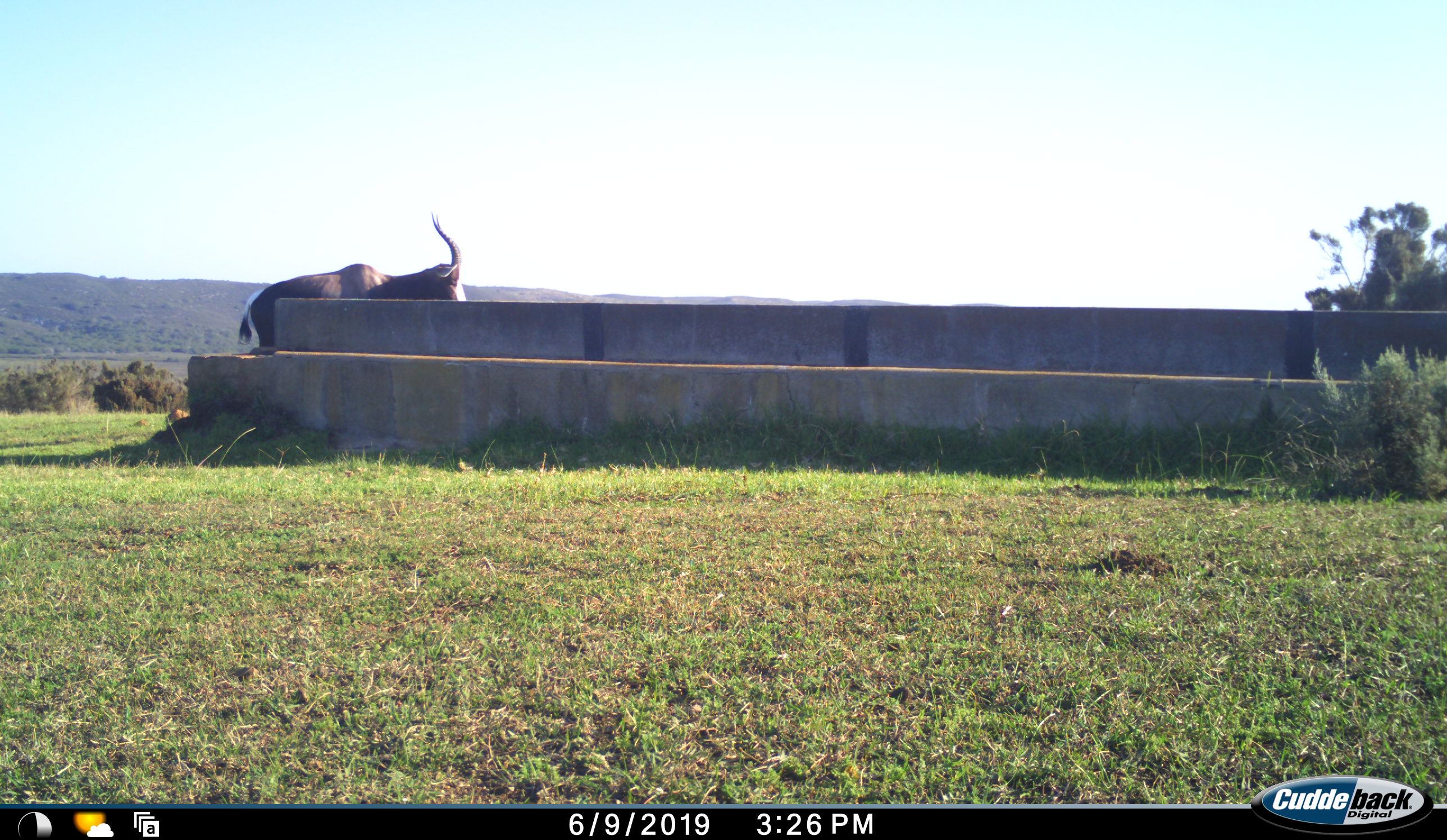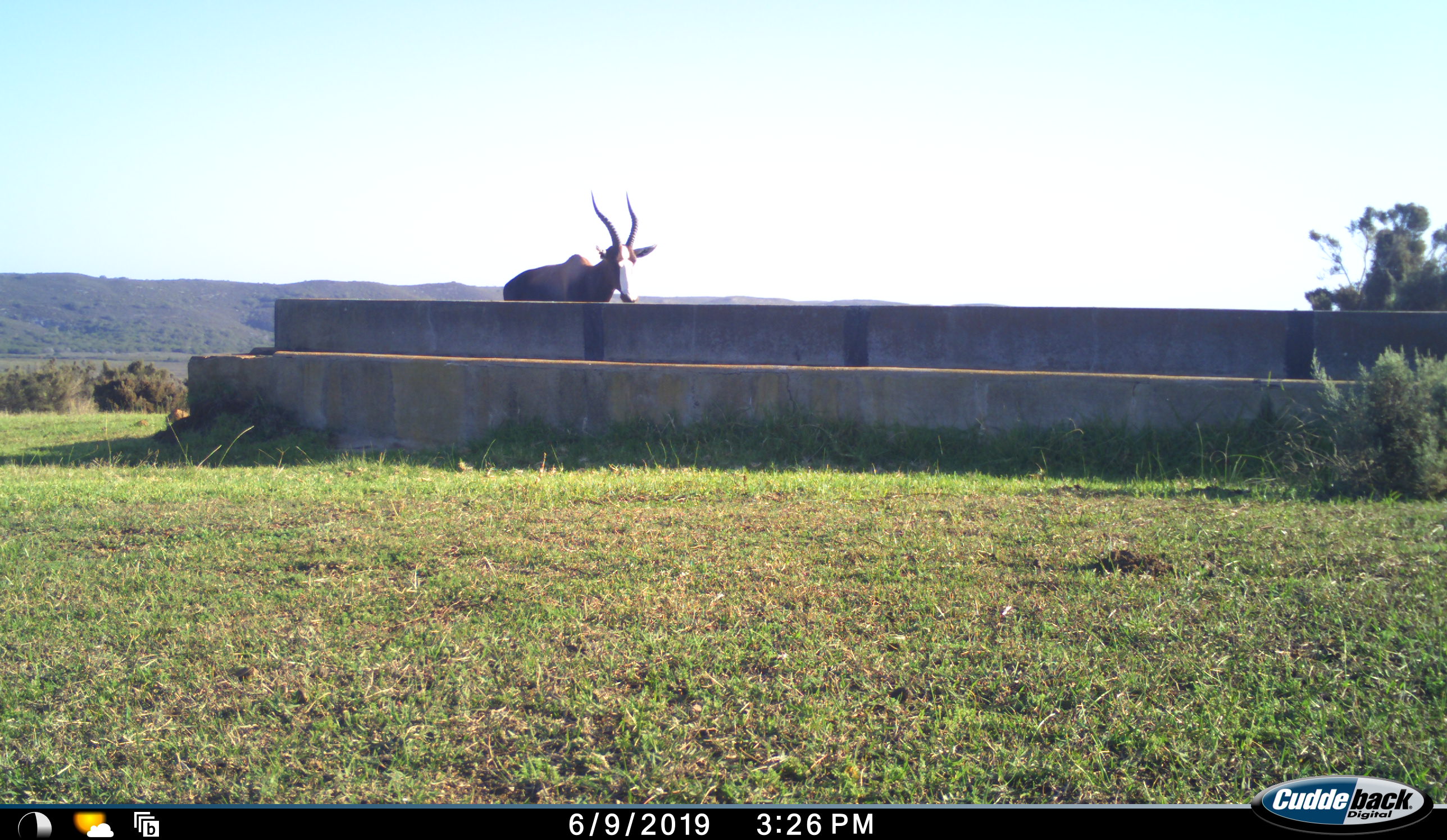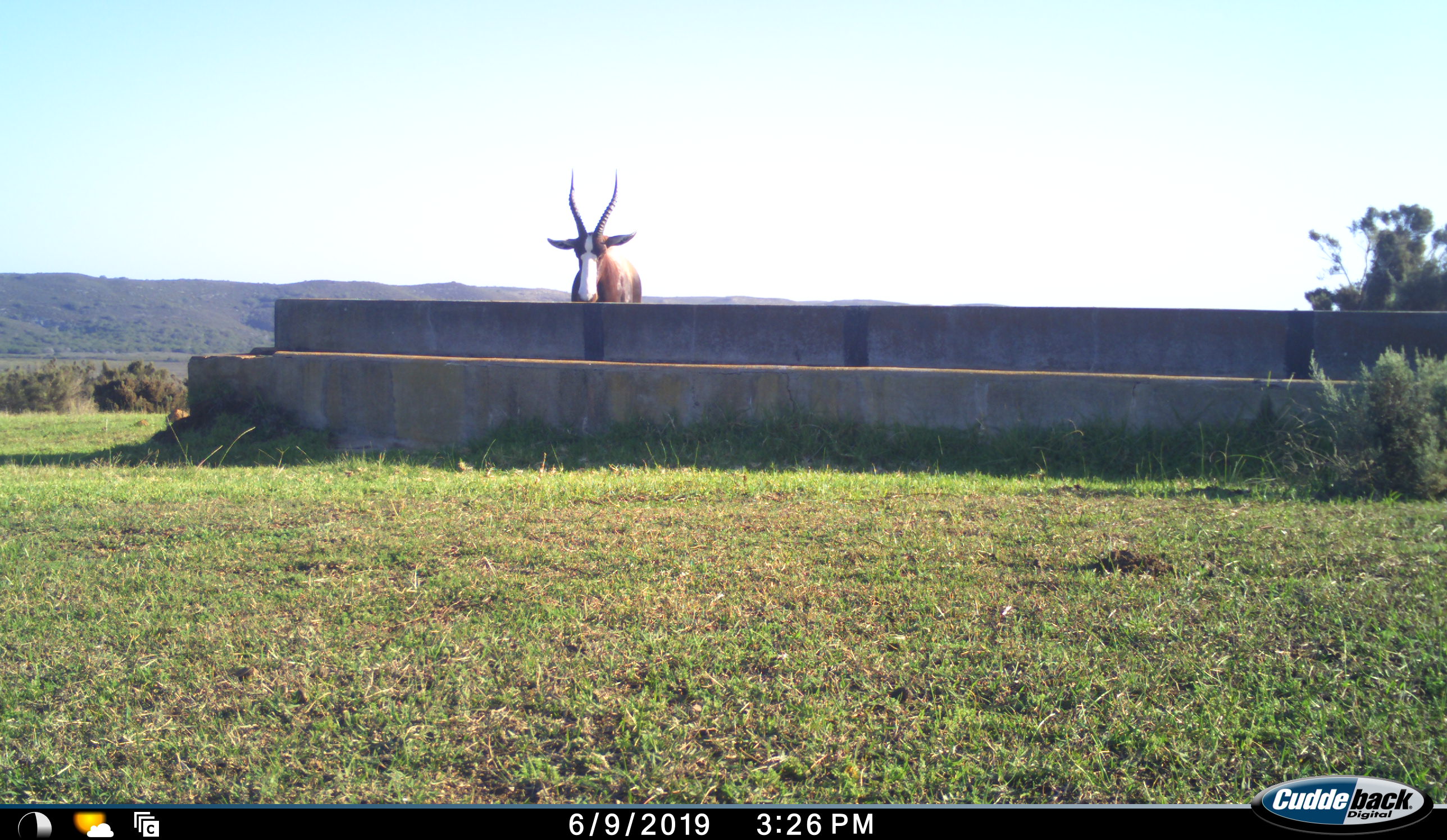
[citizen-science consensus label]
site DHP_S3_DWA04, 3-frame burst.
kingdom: Animalia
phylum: Chordata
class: Mammalia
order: Artiodactyla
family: Bovidae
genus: Damaliscus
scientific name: Damaliscus pygargus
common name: bontebok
Bontebok (Damaliscus pygargus), count 1. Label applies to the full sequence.